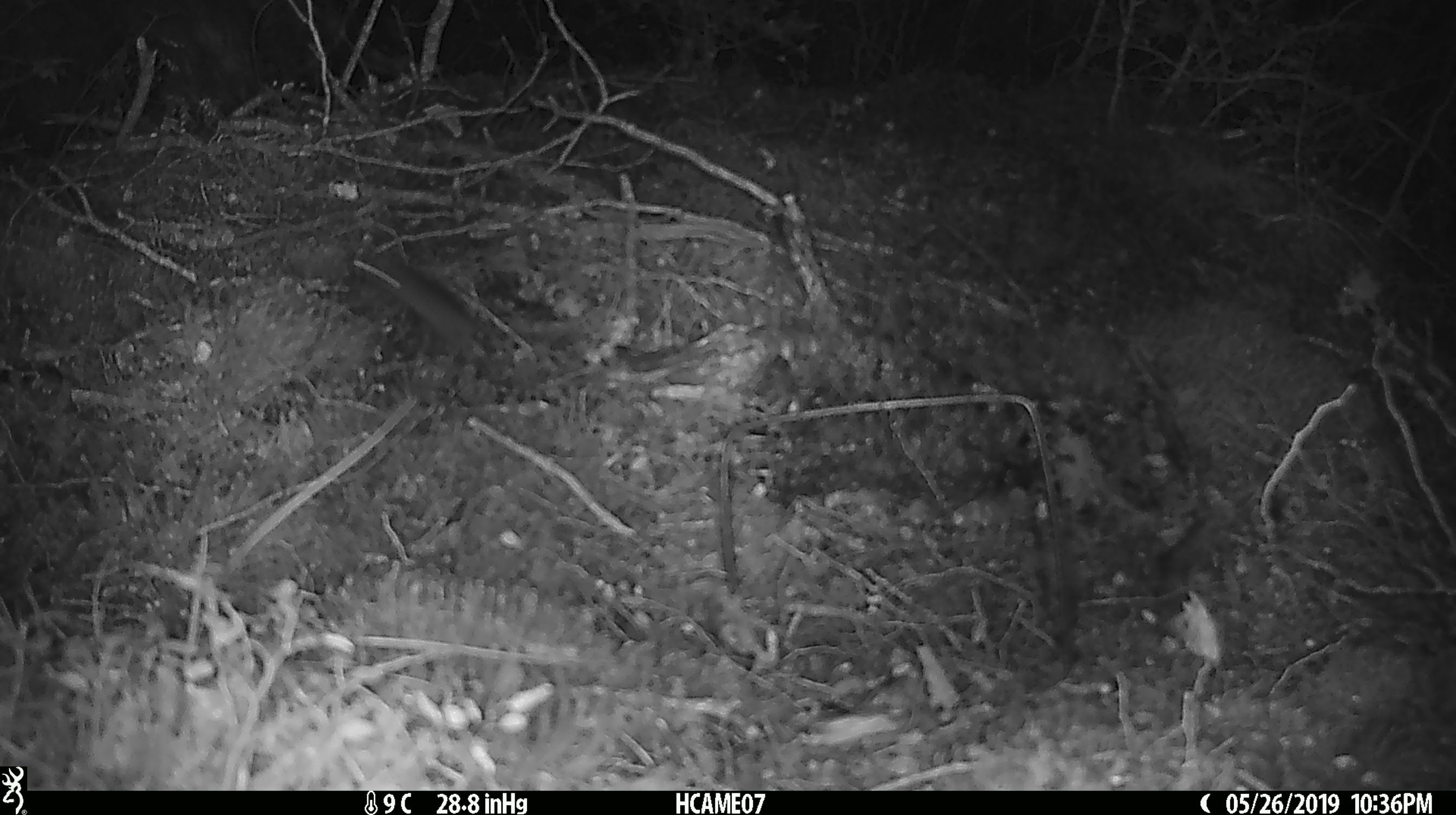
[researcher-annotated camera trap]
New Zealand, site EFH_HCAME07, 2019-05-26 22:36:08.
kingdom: Animalia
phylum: Chordata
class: Mammalia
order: Rodentia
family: Muridae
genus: Mus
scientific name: Mus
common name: mouse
Mouse (Mus).